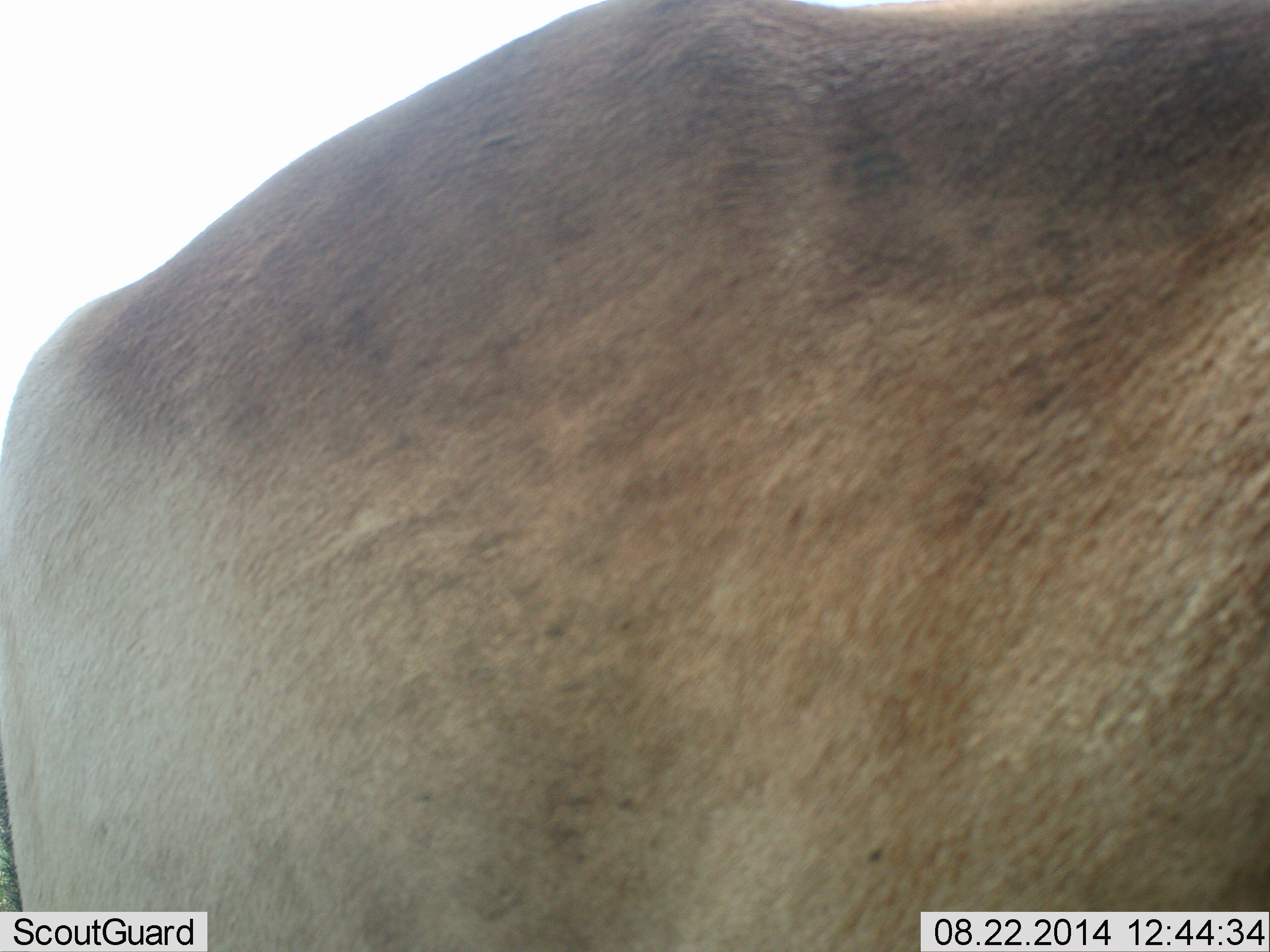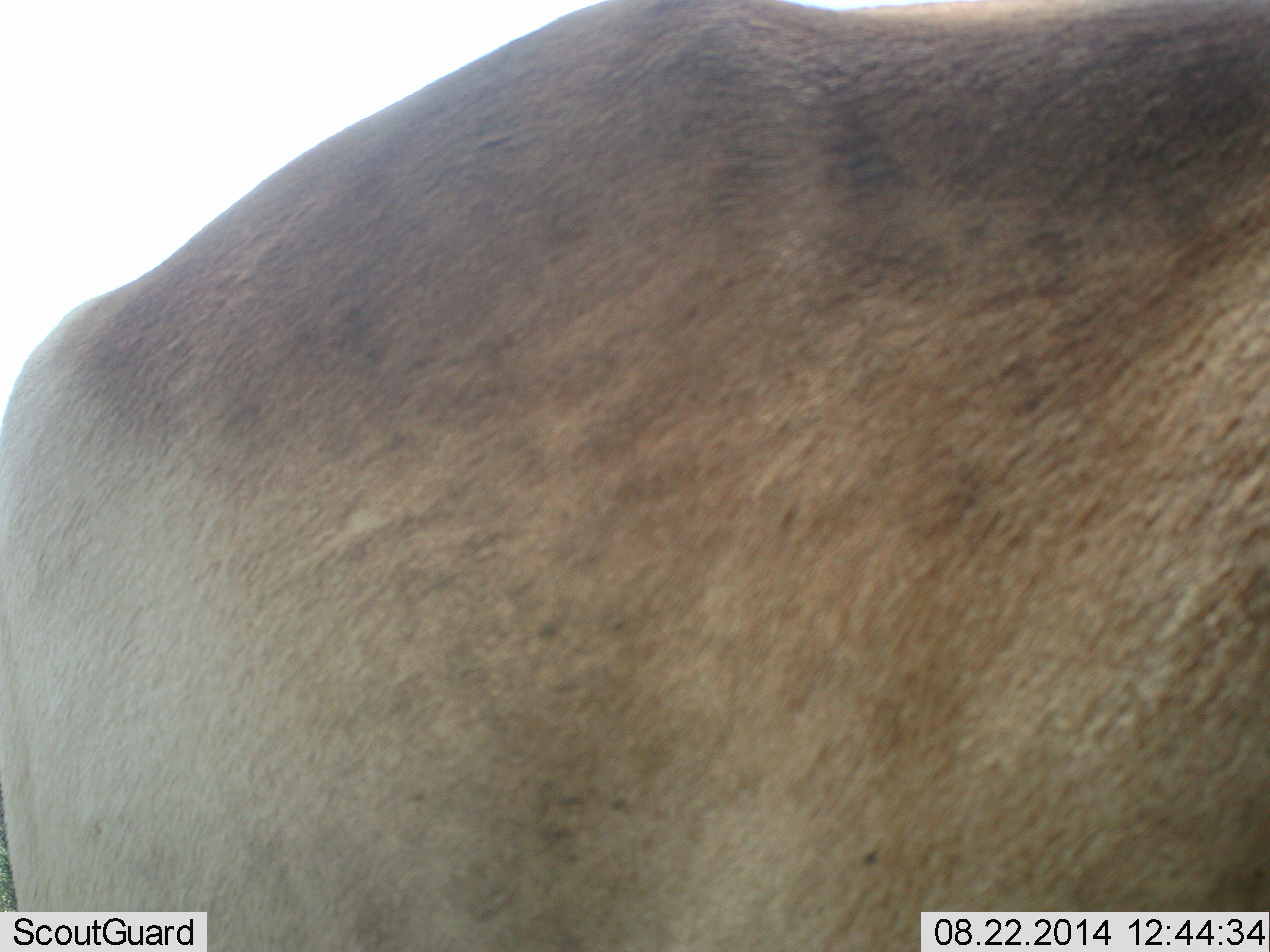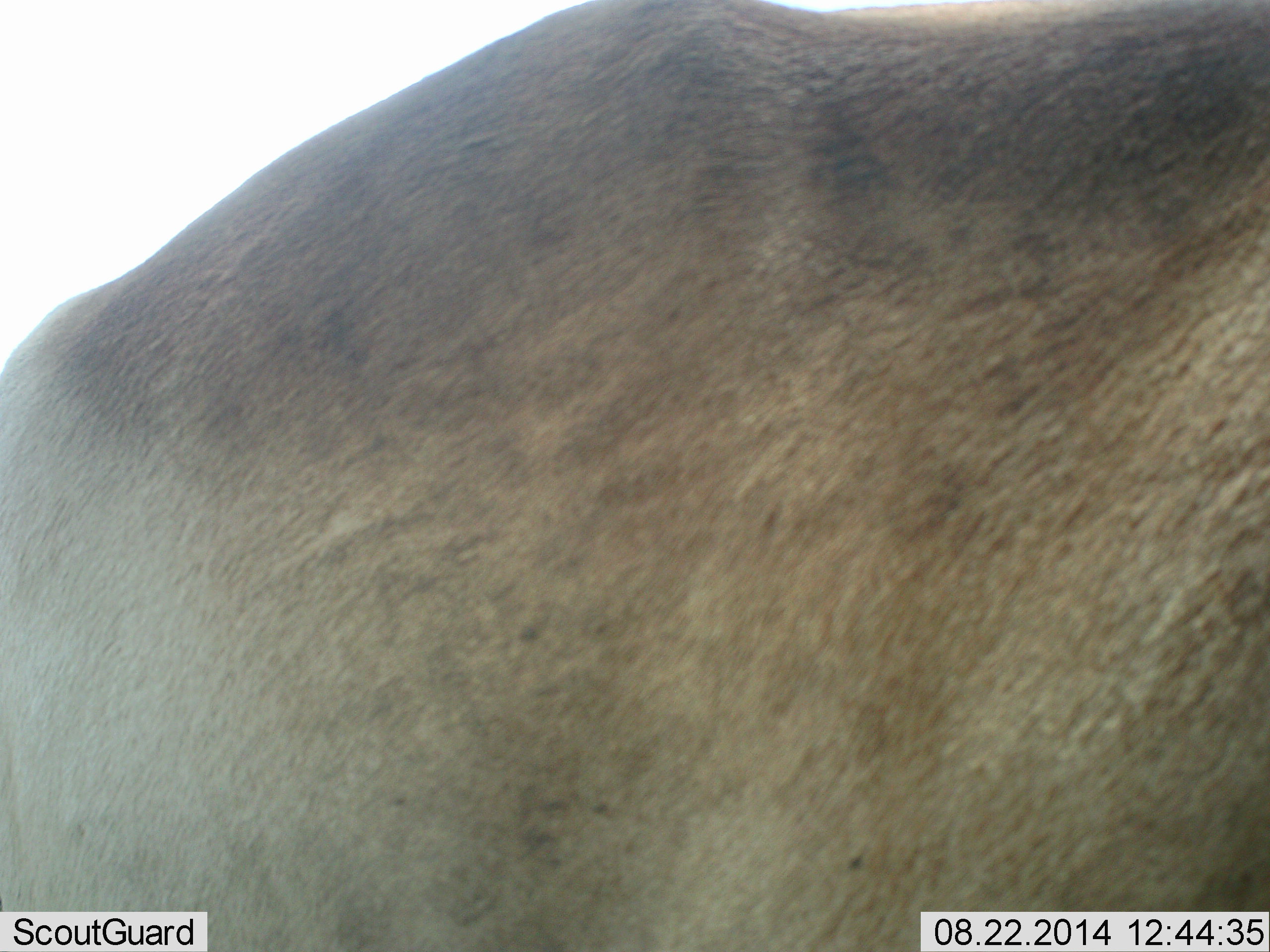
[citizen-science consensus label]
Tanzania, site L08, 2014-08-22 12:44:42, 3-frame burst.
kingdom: Animalia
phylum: Chordata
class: Mammalia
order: Artiodactyla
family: Bovidae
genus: Connochaetes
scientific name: Connochaetes taurinus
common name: blue wildebeest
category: wildebeest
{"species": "wildebeest (blue wildebeest) (Connochaetes taurinus)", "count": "1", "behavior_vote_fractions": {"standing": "100%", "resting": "0%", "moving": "0%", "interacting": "0%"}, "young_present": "0%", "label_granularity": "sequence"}